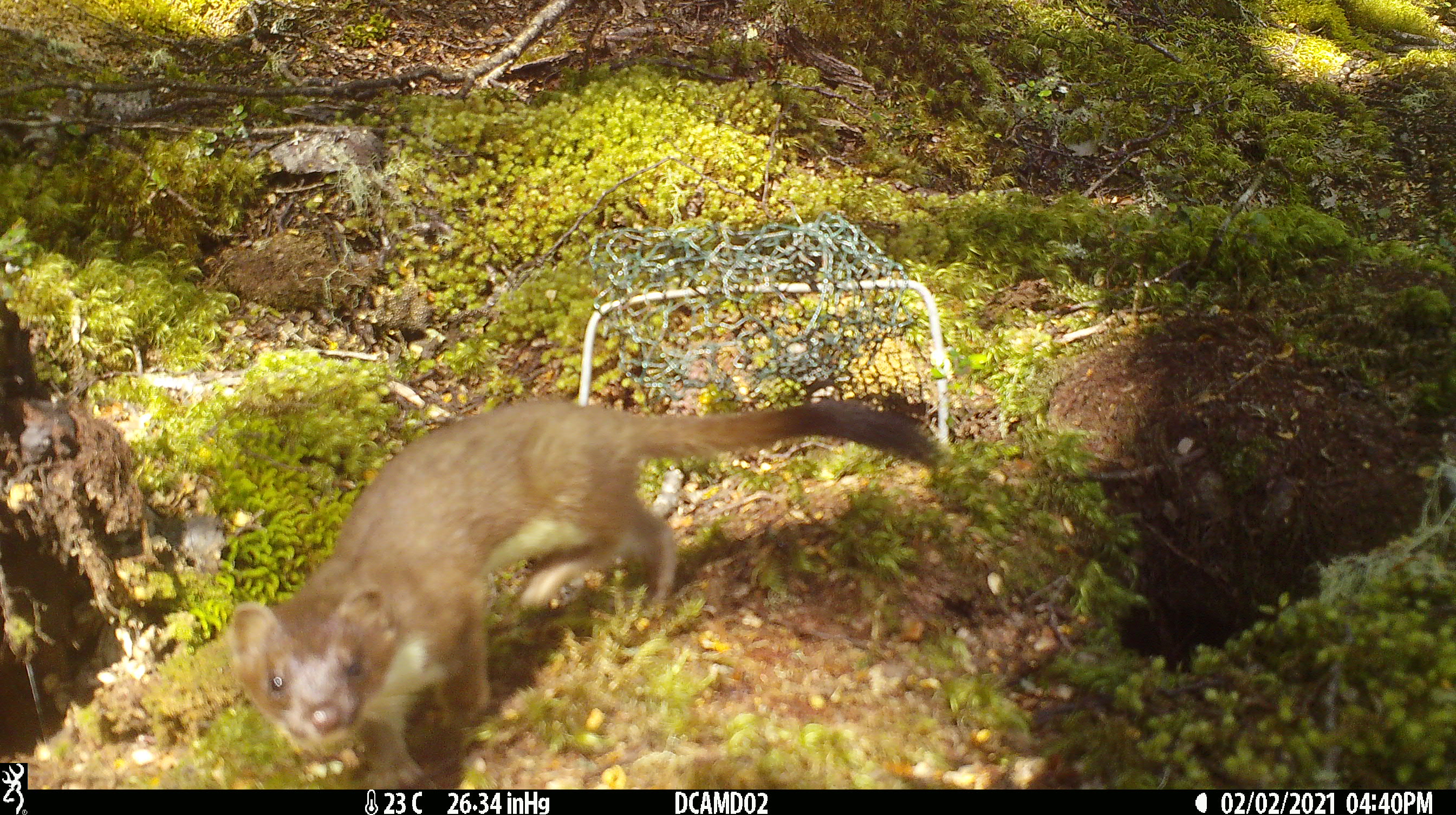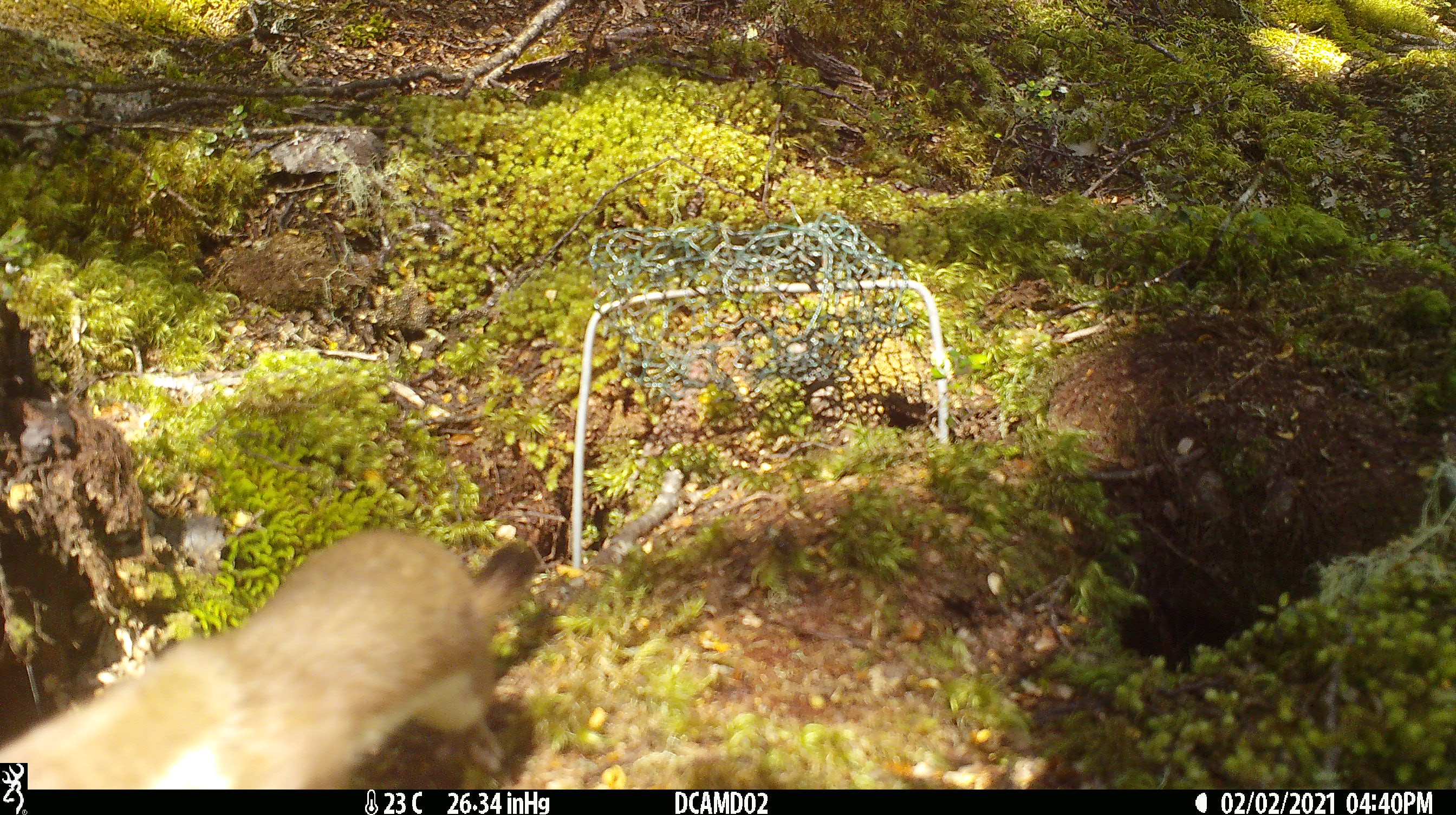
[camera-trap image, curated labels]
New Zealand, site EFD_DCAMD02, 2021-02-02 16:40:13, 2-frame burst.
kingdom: Animalia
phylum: Chordata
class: Mammalia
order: Carnivora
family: Mustelidae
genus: Mustela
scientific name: Mustela erminea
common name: stoat